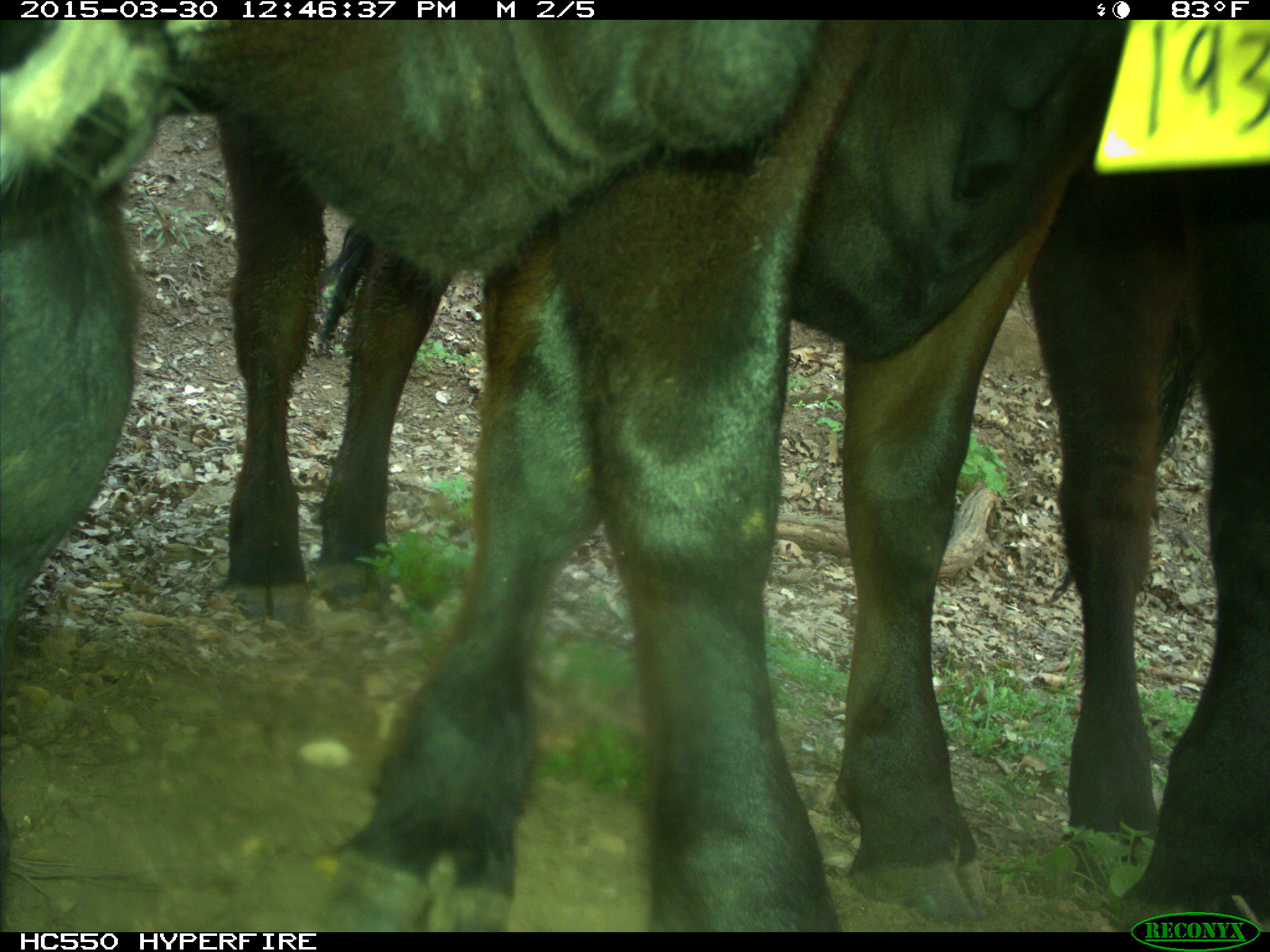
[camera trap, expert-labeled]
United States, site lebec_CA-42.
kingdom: Animalia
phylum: Chordata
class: Mammalia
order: Artiodactyla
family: Bovidae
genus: Bos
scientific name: Bos taurus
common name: domestic cow